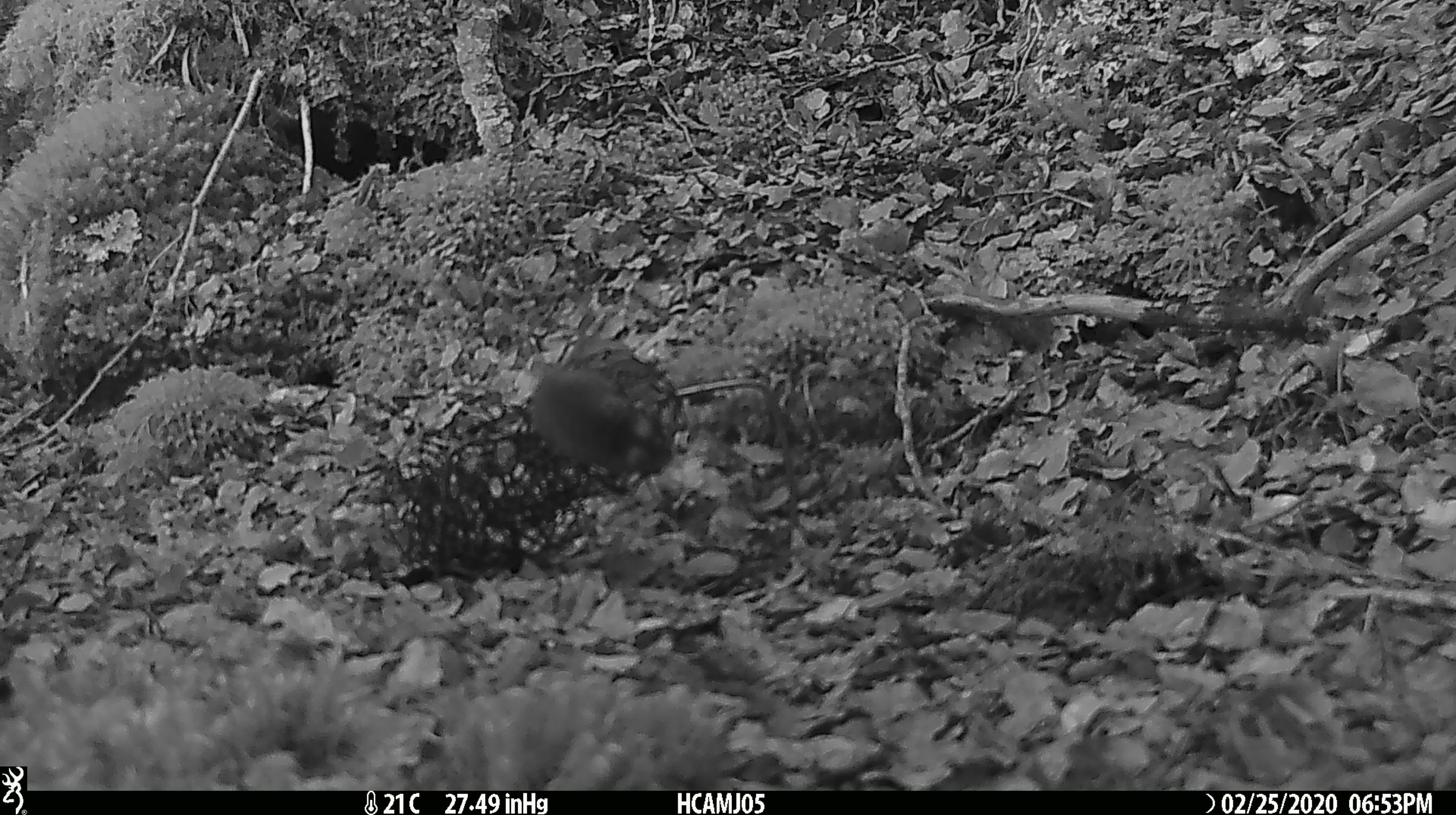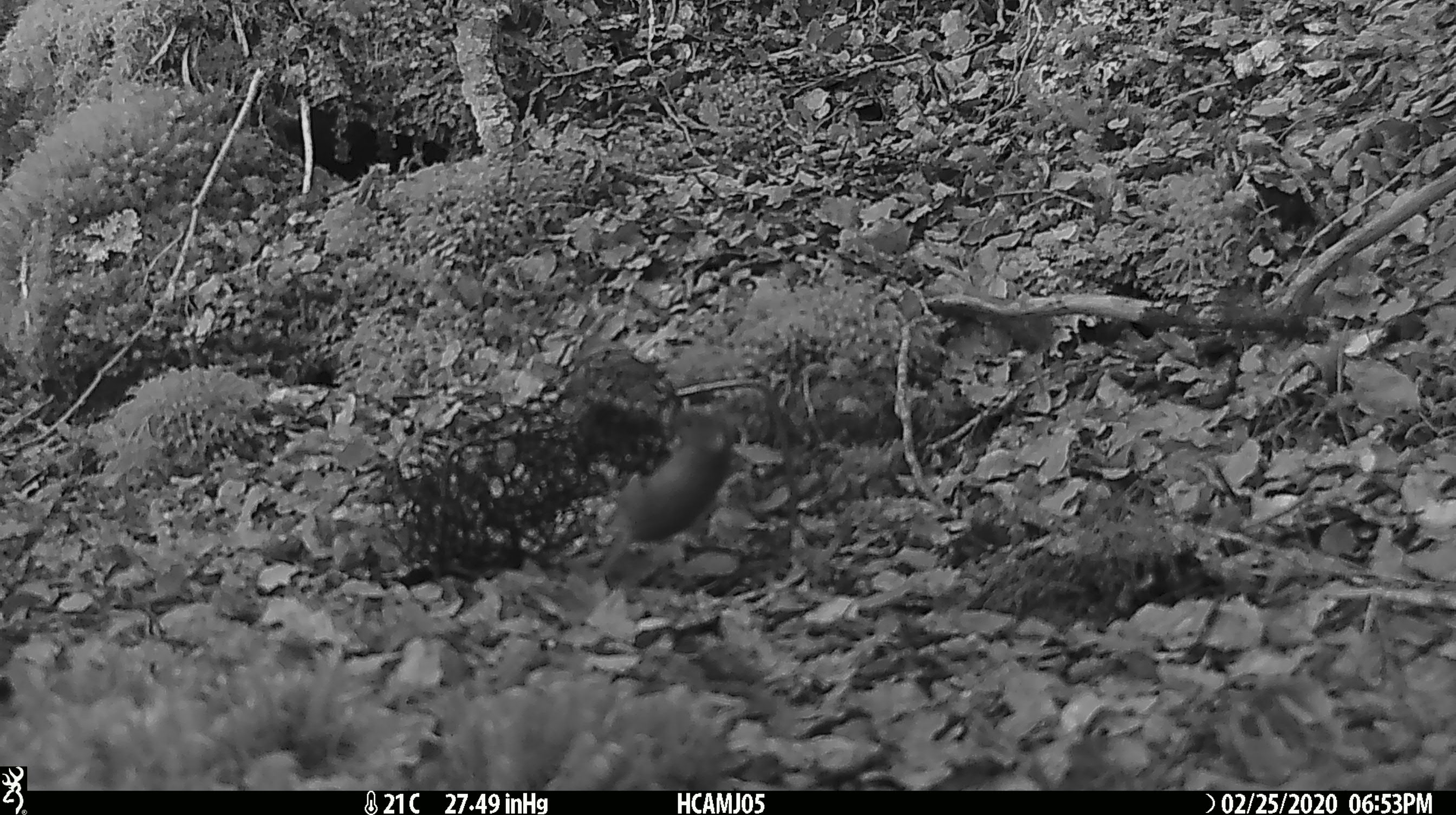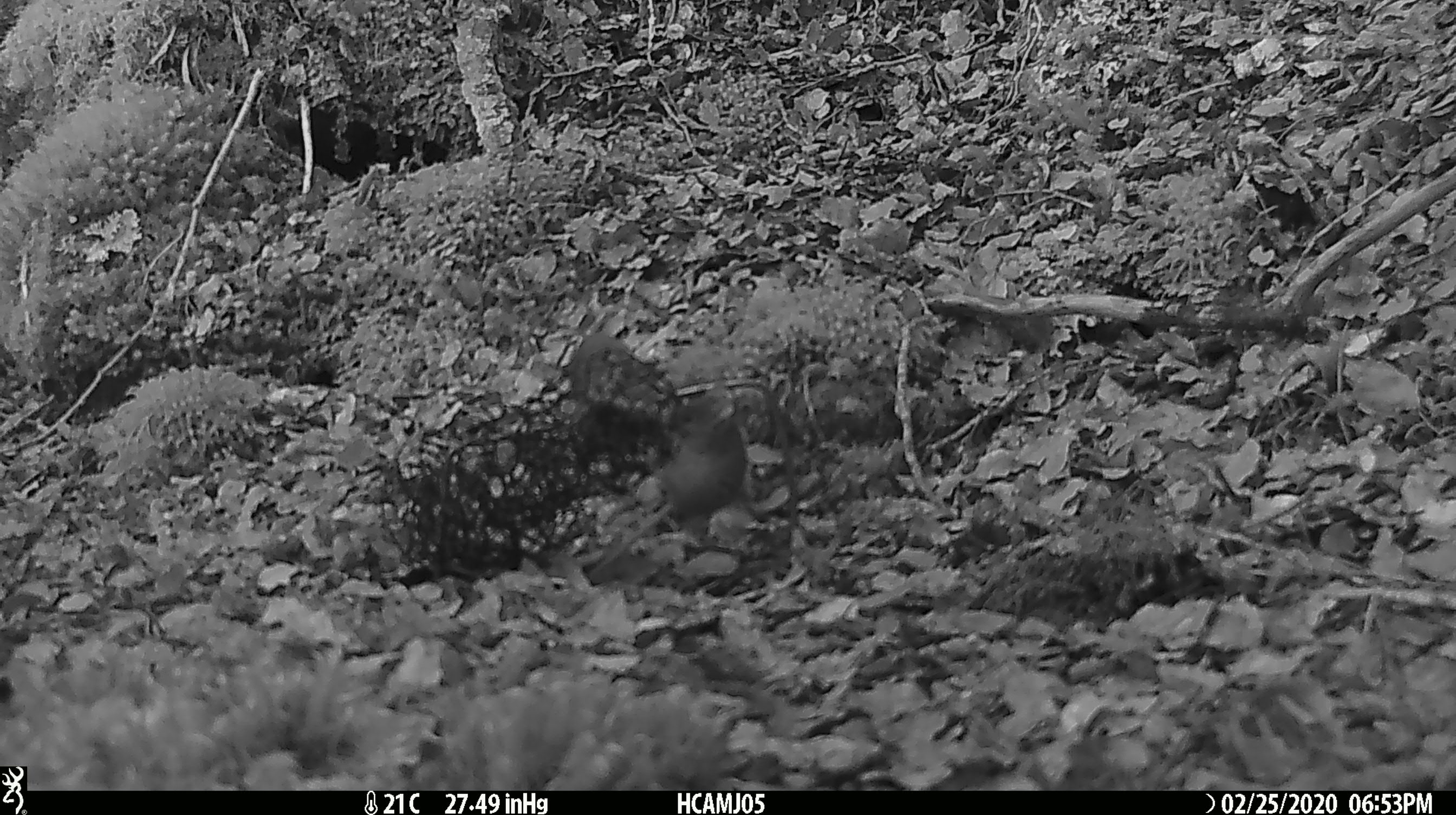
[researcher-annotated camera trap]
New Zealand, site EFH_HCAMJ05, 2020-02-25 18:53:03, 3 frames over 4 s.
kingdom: Animalia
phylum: Chordata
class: Mammalia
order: Rodentia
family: Muridae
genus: Mus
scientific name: Mus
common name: mouse